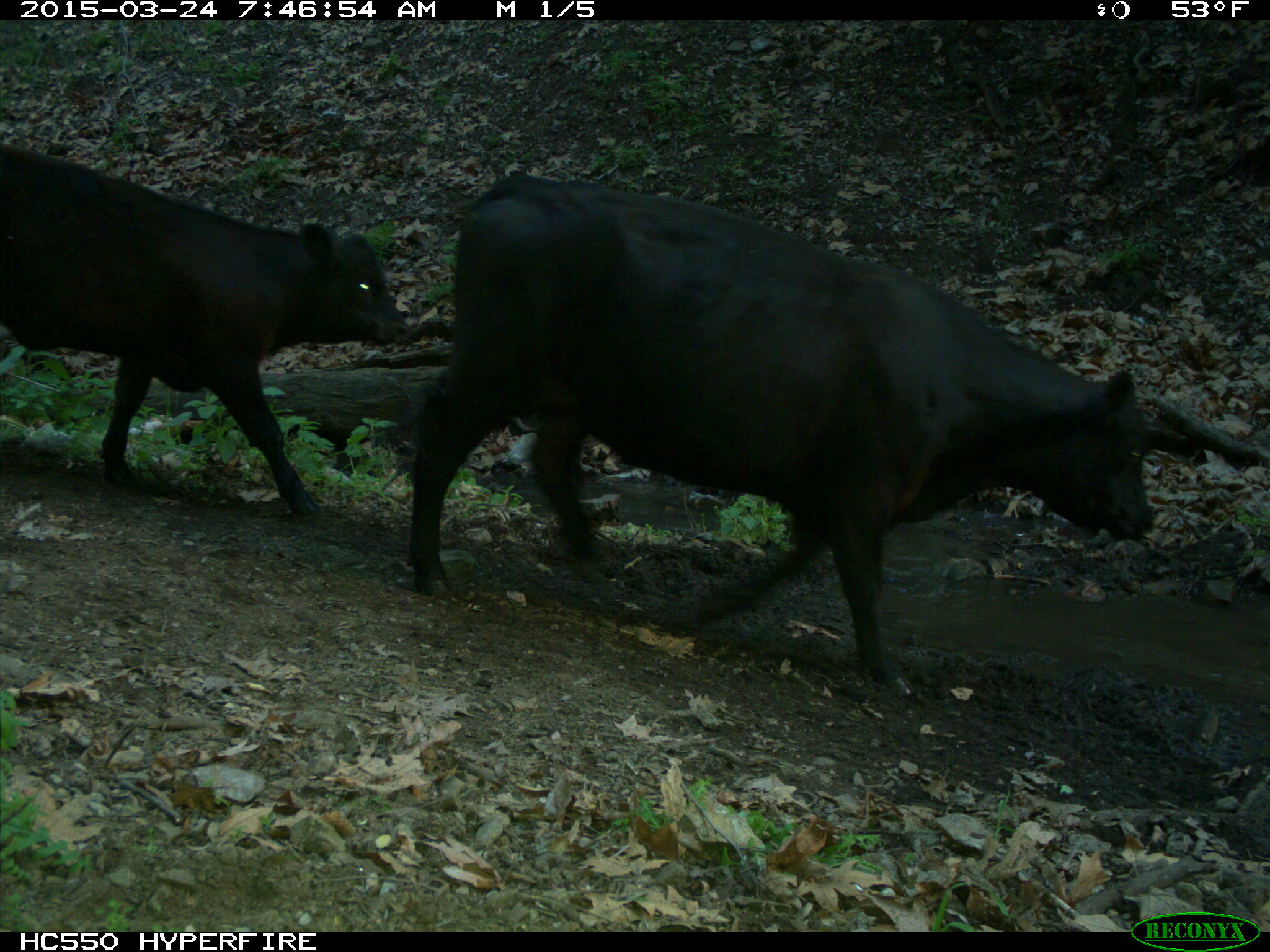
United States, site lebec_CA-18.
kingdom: Animalia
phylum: Chordata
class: Mammalia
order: Artiodactyla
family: Bovidae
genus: Bos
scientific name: Bos taurus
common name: domestic cow